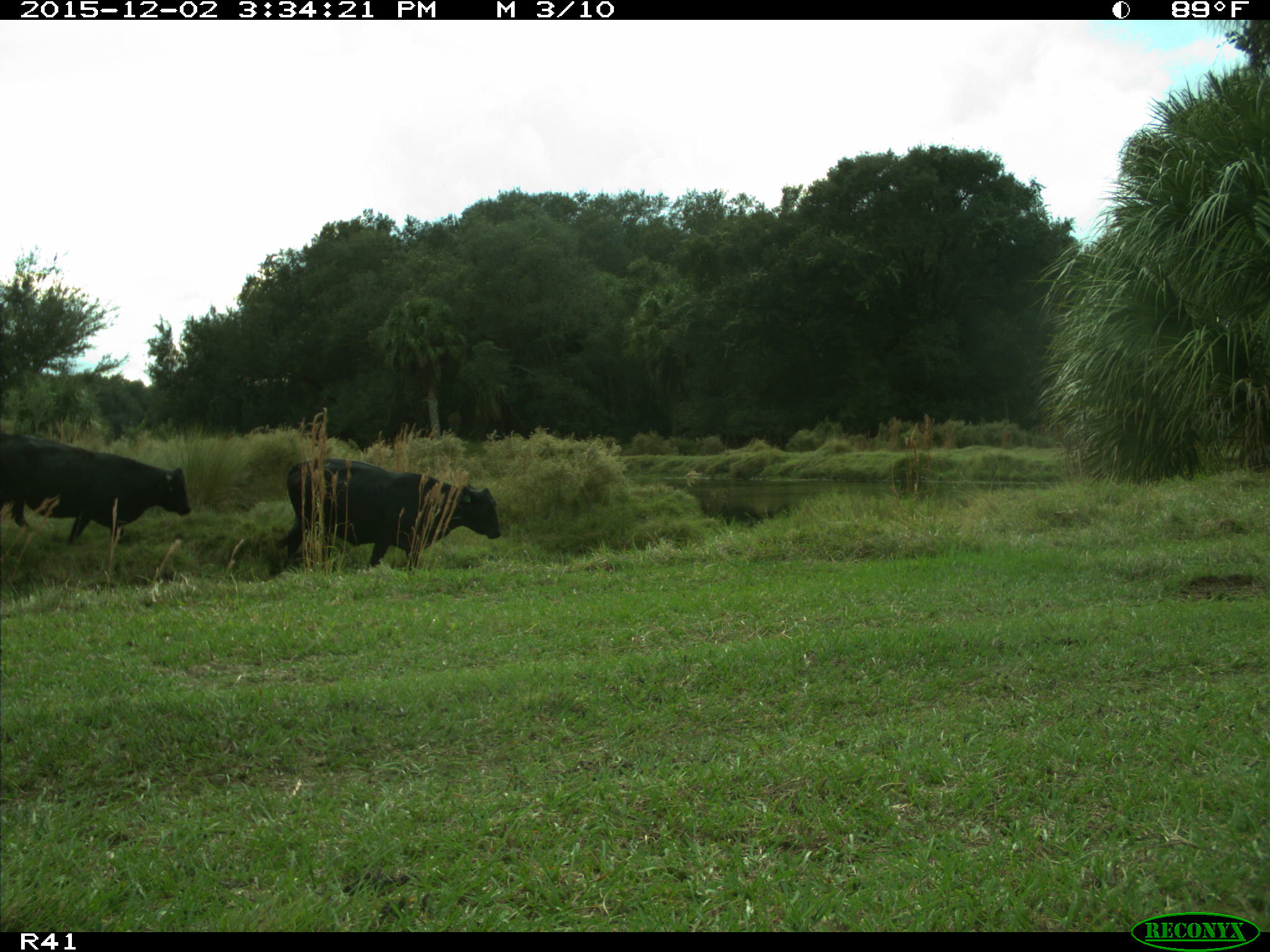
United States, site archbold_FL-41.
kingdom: Animalia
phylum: Chordata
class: Mammalia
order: Artiodactyla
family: Bovidae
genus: Bos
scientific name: Bos taurus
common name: domestic cow